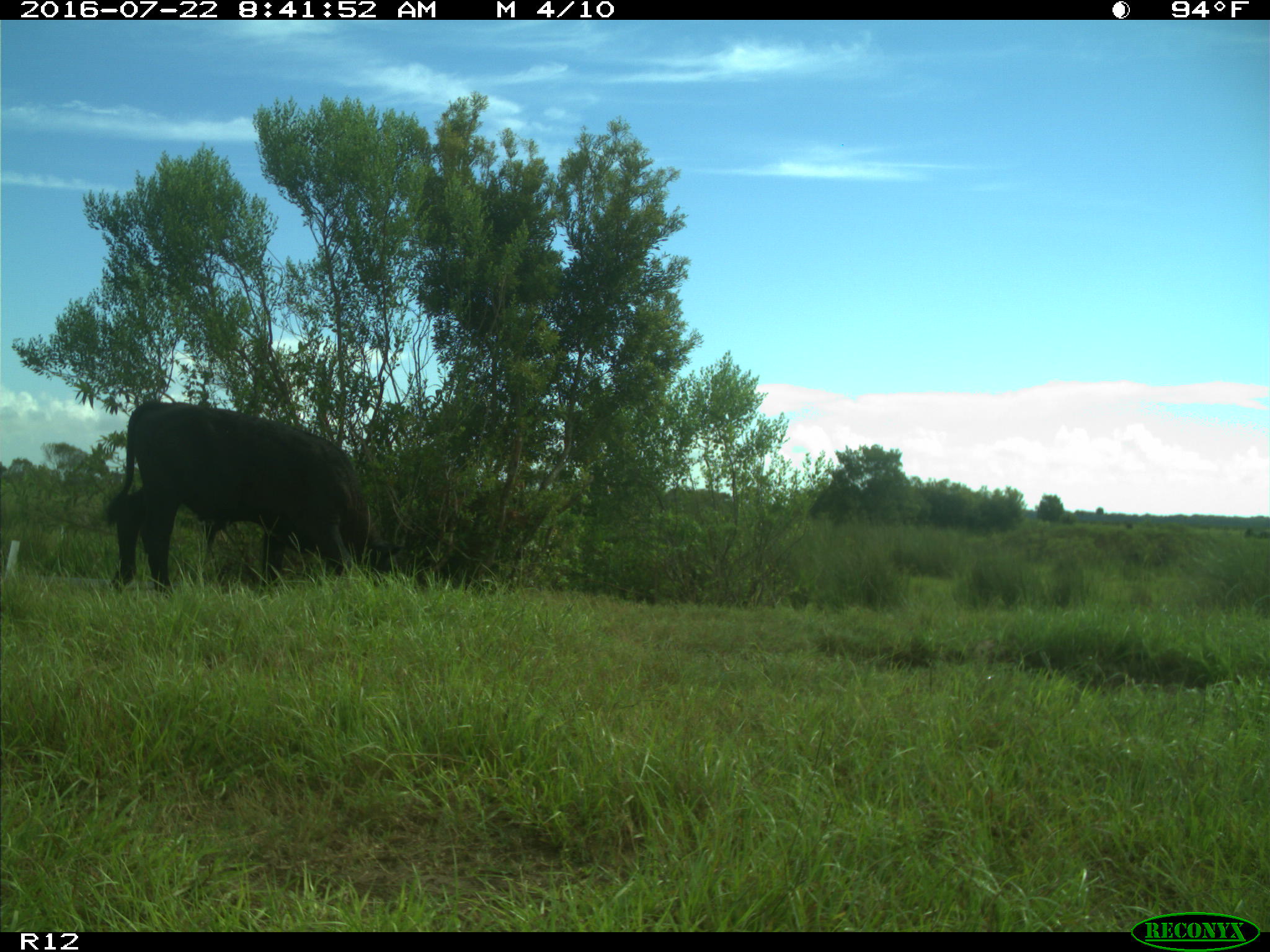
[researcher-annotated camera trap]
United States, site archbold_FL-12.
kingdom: Animalia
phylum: Chordata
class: Mammalia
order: Artiodactyla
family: Bovidae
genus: Bos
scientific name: Bos taurus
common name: domestic cow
Bos taurus (domestic cow).